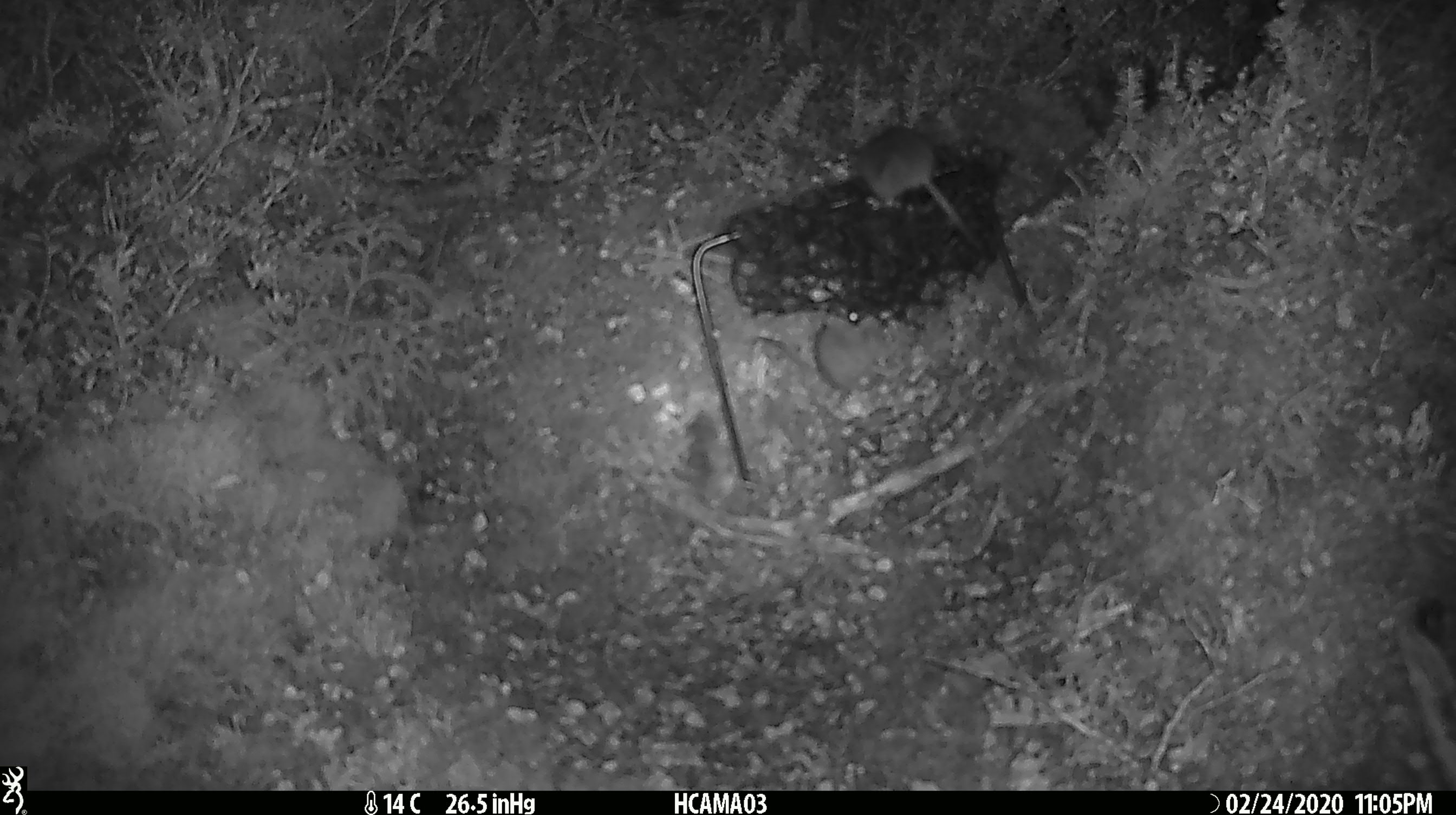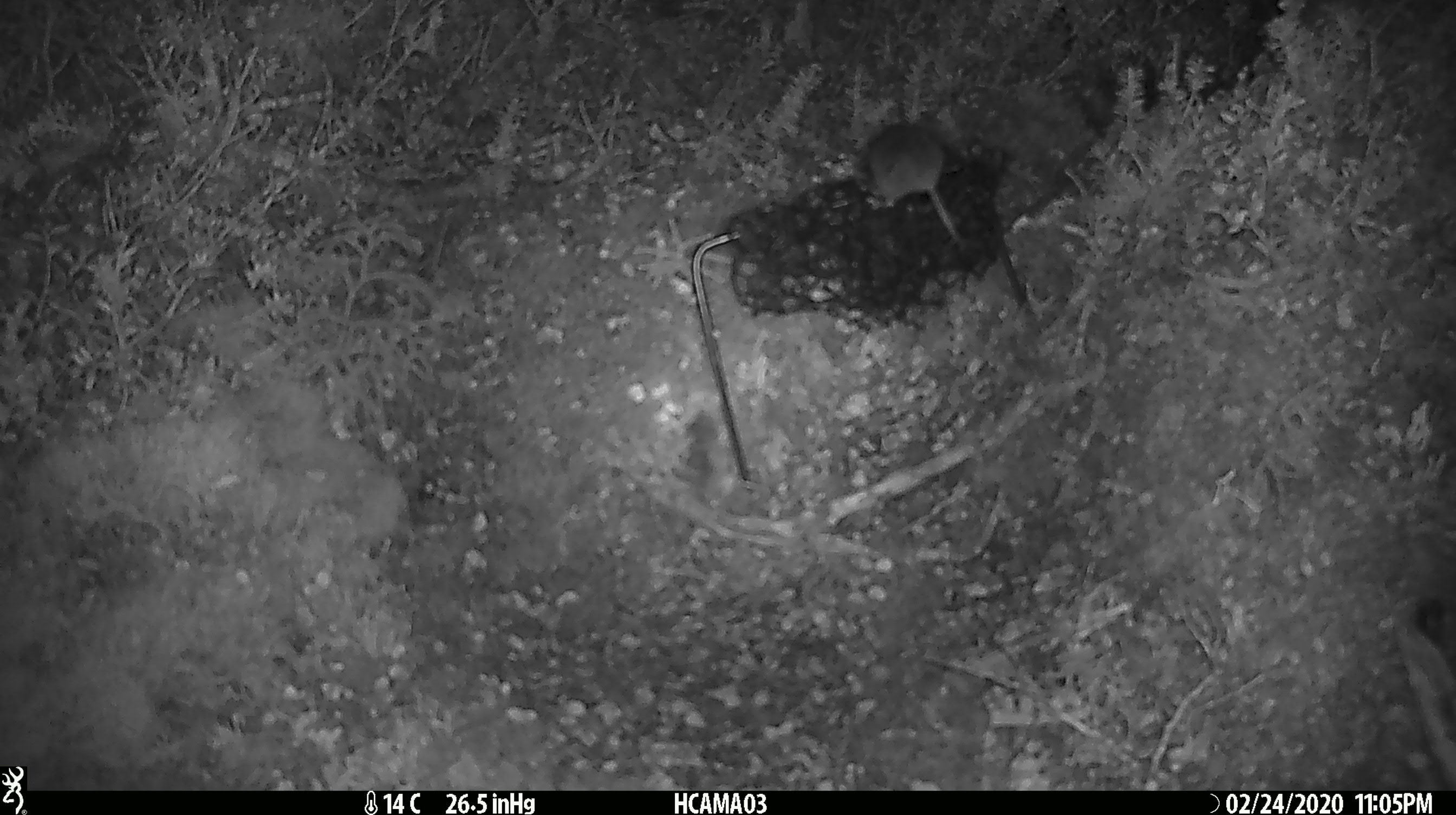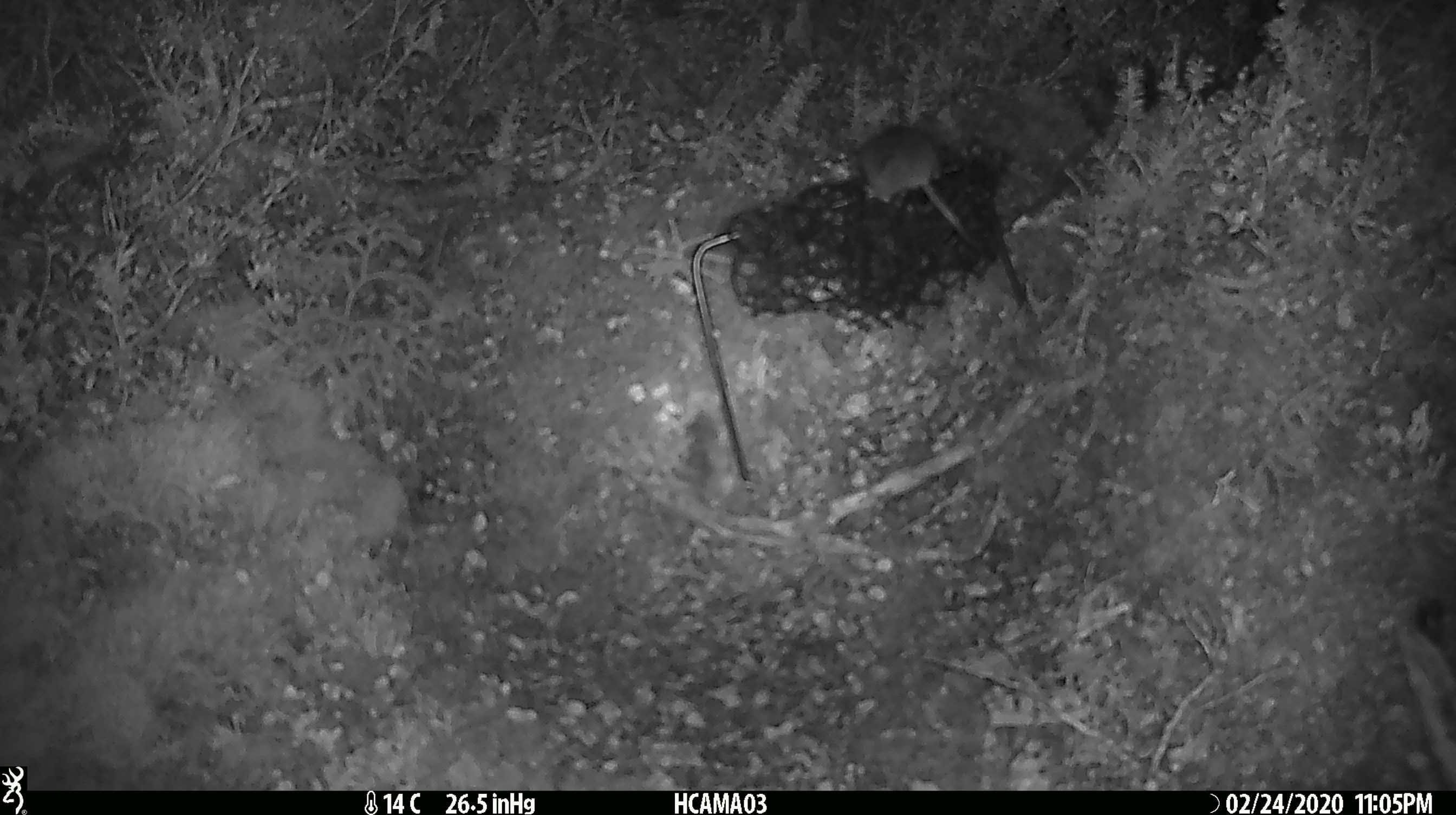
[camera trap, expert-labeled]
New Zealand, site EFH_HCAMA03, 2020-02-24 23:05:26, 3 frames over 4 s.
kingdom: Animalia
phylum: Chordata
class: Mammalia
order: Rodentia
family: Muridae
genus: Mus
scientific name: Mus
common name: mouse